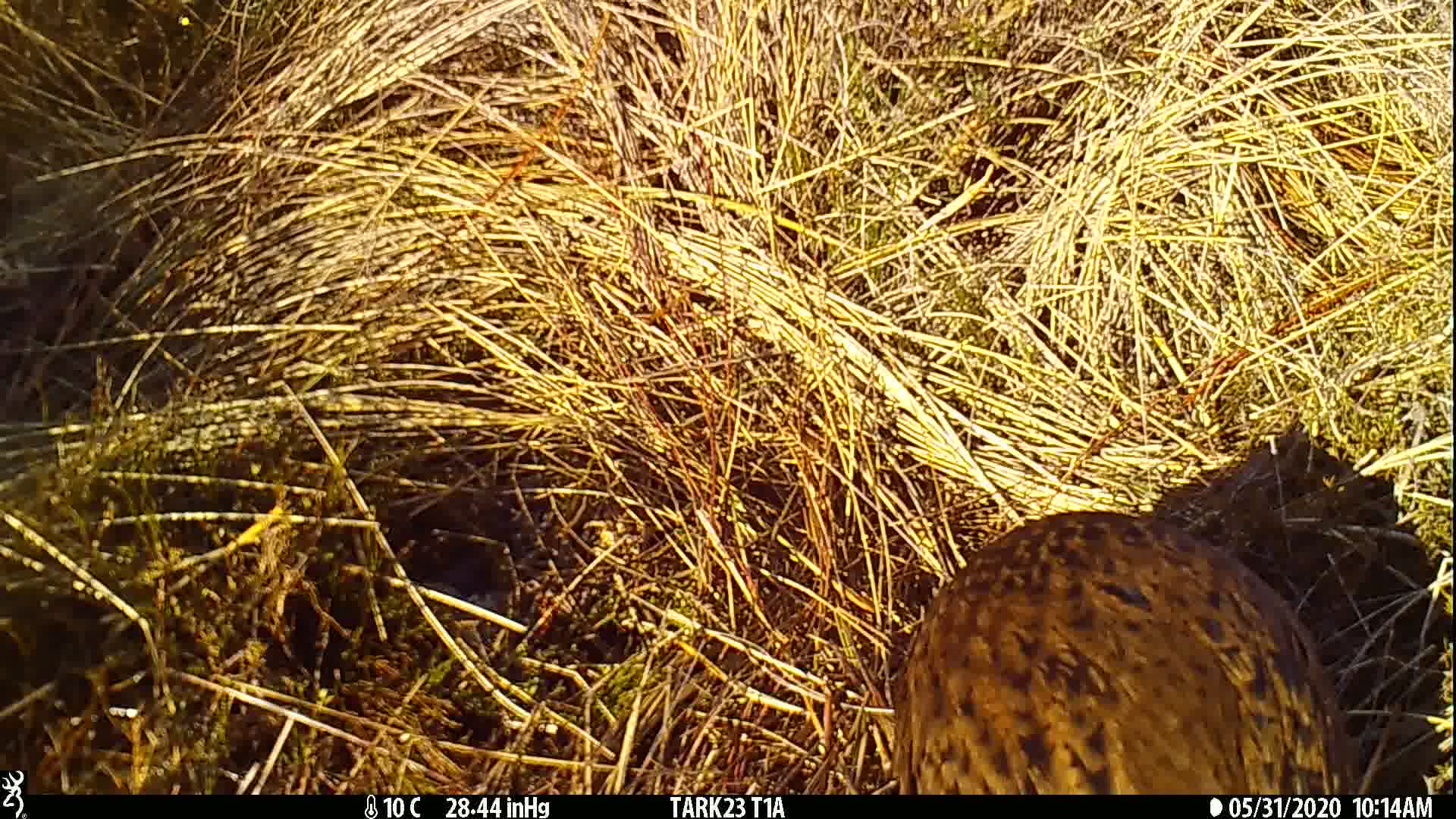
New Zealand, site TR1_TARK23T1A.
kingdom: Animalia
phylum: Chordata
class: Aves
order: Gruiformes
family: Rallidae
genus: Gallirallus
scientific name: Gallirallus australis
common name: weka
Weka (Gallirallus australis).